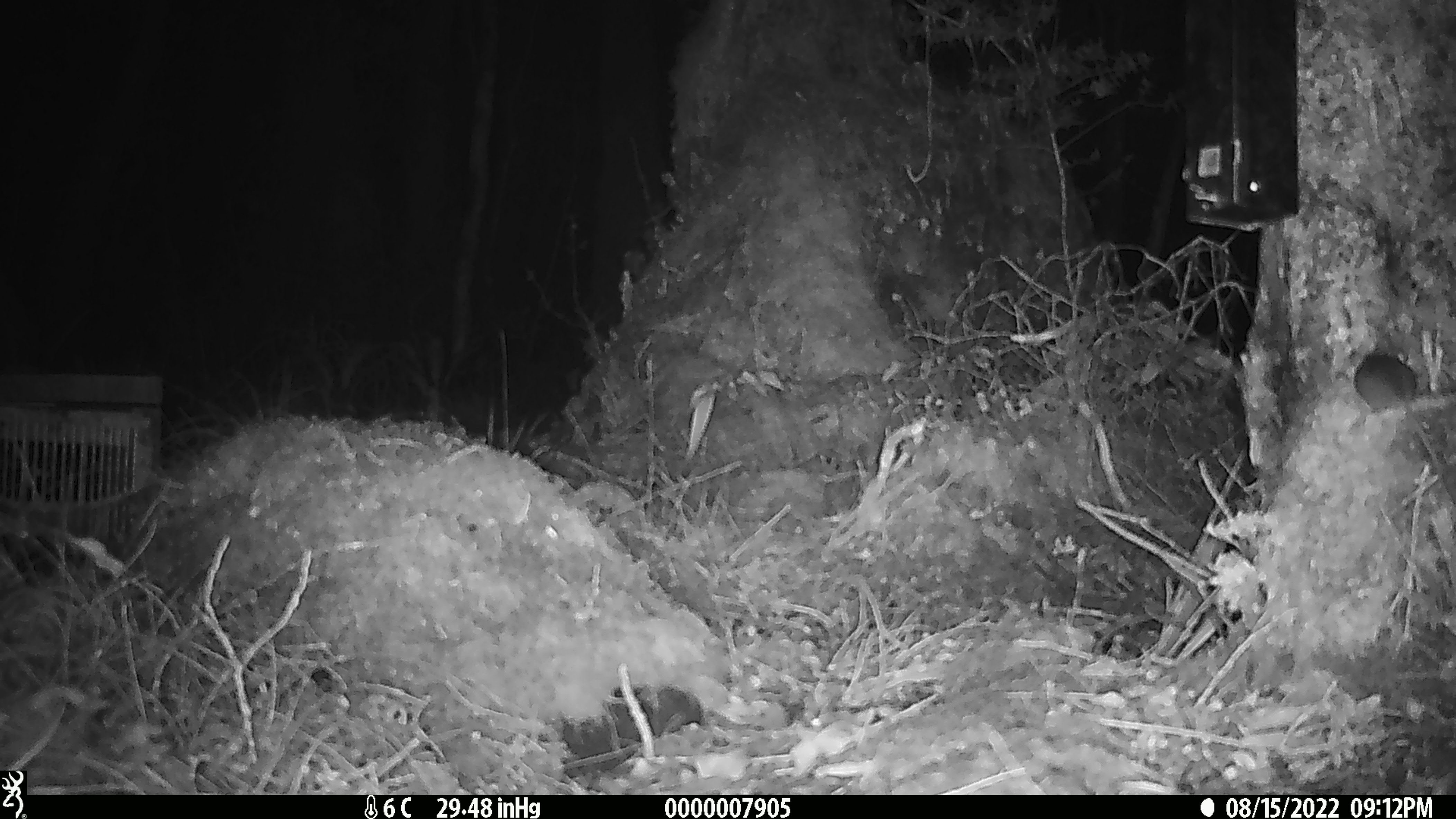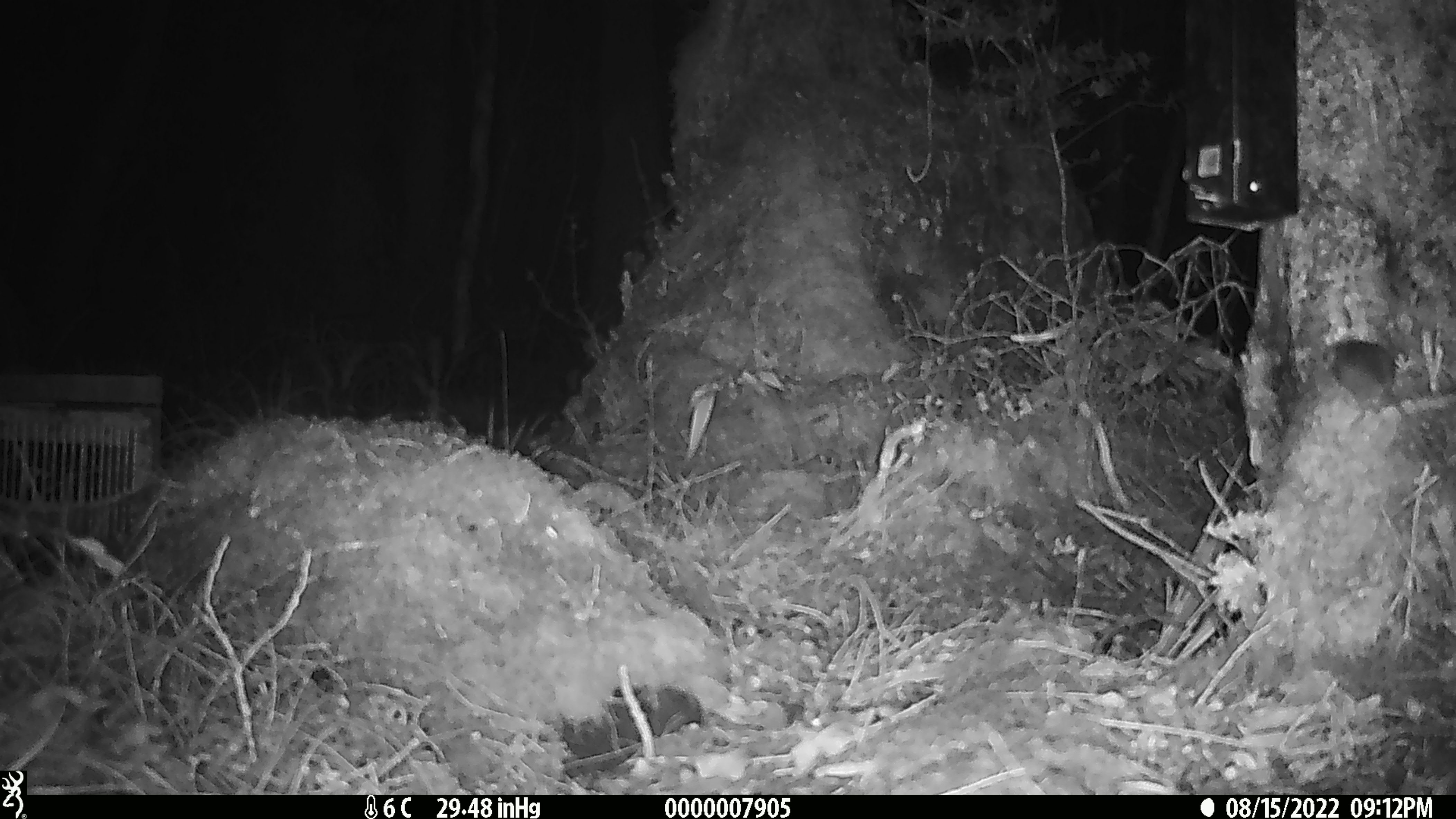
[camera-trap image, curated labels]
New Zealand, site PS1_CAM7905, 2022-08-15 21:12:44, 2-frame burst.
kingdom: Animalia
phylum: Chordata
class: Mammalia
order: Rodentia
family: Muridae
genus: Mus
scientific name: Mus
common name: mouse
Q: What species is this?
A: Mouse (Mus).